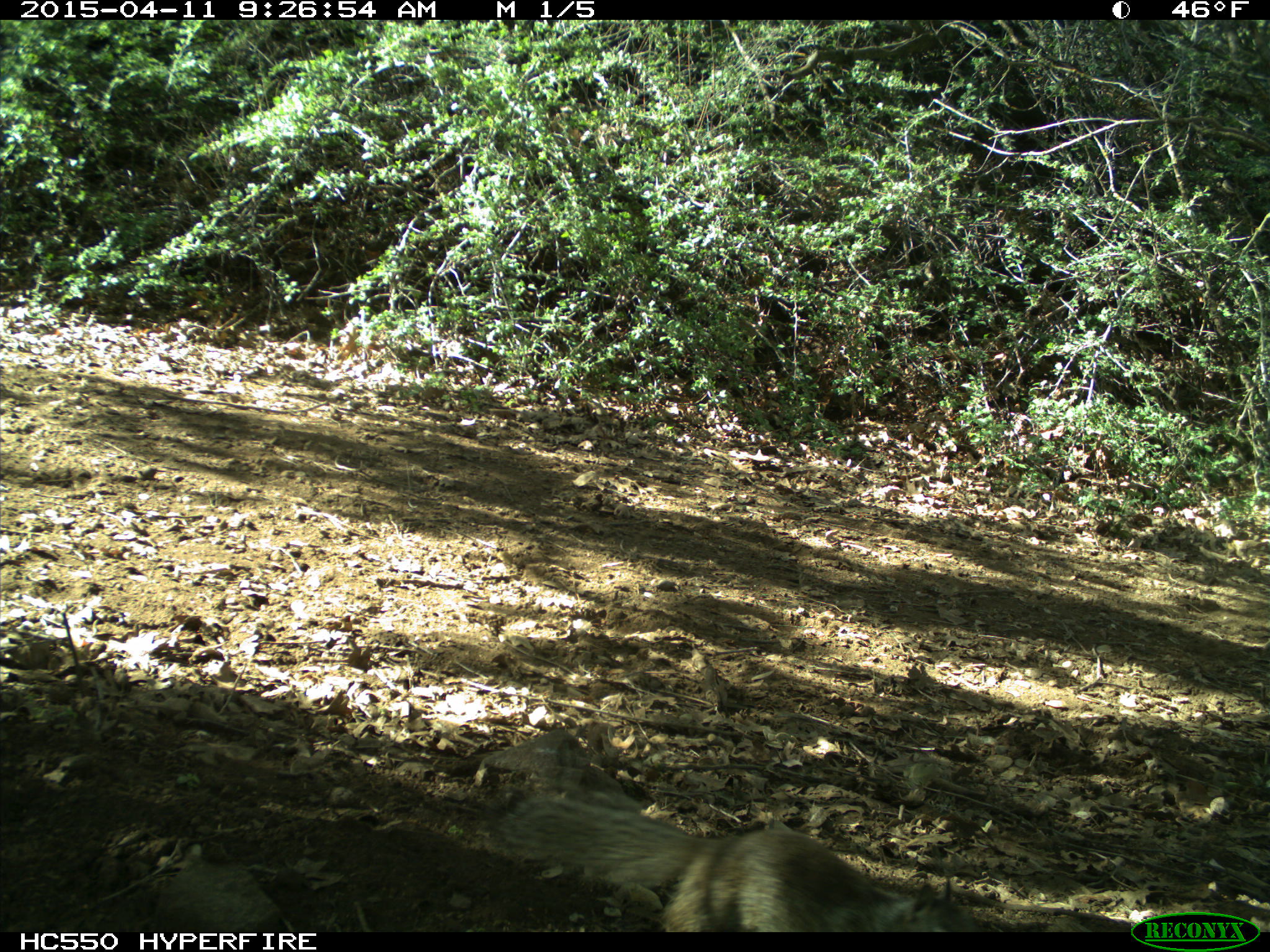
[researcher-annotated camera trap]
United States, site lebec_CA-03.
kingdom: Animalia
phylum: Chordata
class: Mammalia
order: Rodentia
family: Sciuridae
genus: Otospermophilus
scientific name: Otospermophilus beecheyi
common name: california ground squirrel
Otospermophilus beecheyi (california ground squirrel).